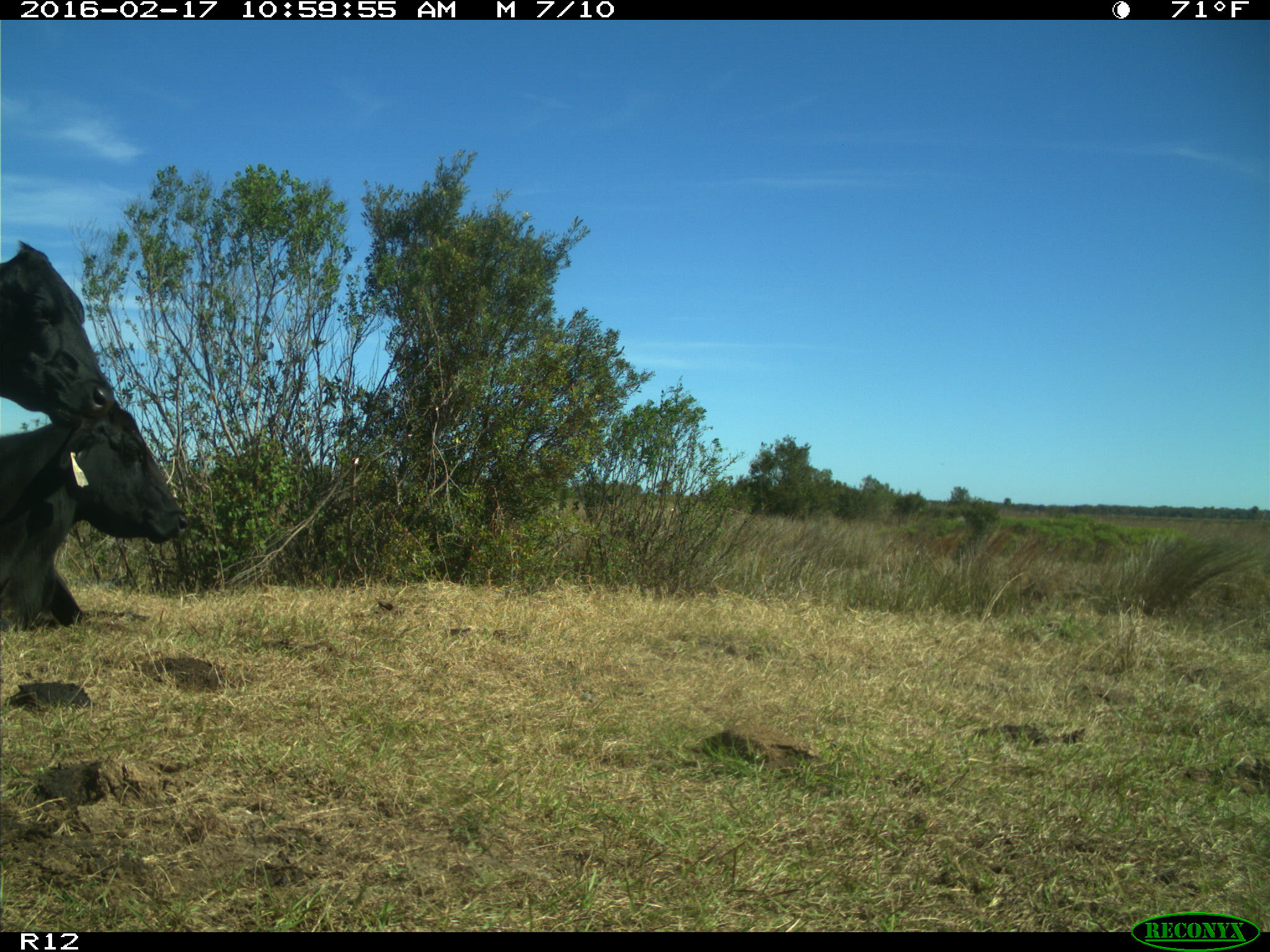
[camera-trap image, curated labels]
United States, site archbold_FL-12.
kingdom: Animalia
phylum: Chordata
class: Mammalia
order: Artiodactyla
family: Bovidae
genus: Bos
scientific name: Bos taurus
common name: domestic cow